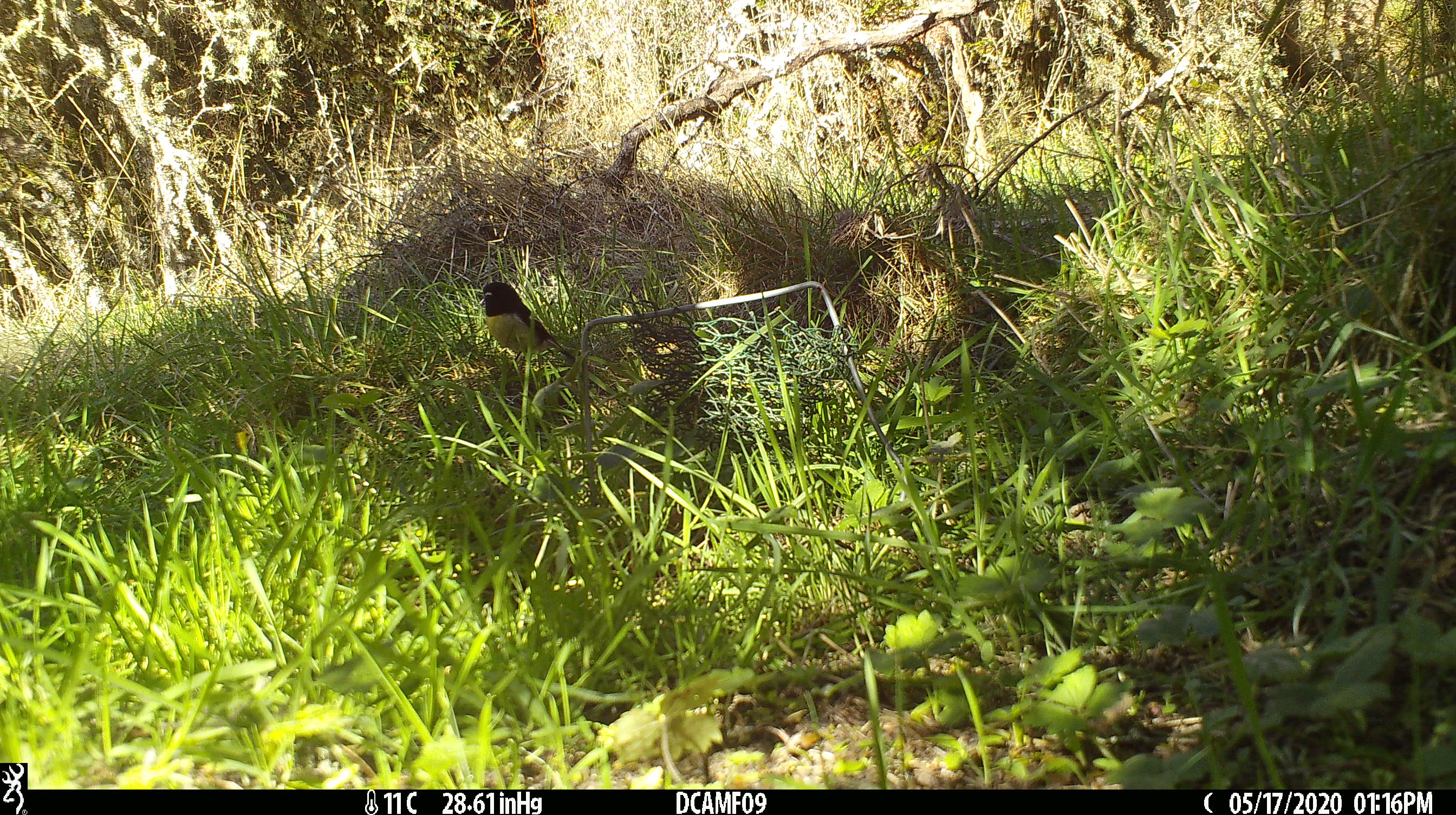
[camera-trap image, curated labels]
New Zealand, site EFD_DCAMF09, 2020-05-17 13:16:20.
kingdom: Animalia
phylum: Chordata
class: Aves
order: Passeriformes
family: Petroicidae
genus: Petroica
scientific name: Petroica macrocephala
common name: tomtit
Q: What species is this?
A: Tomtit (Petroica macrocephala).